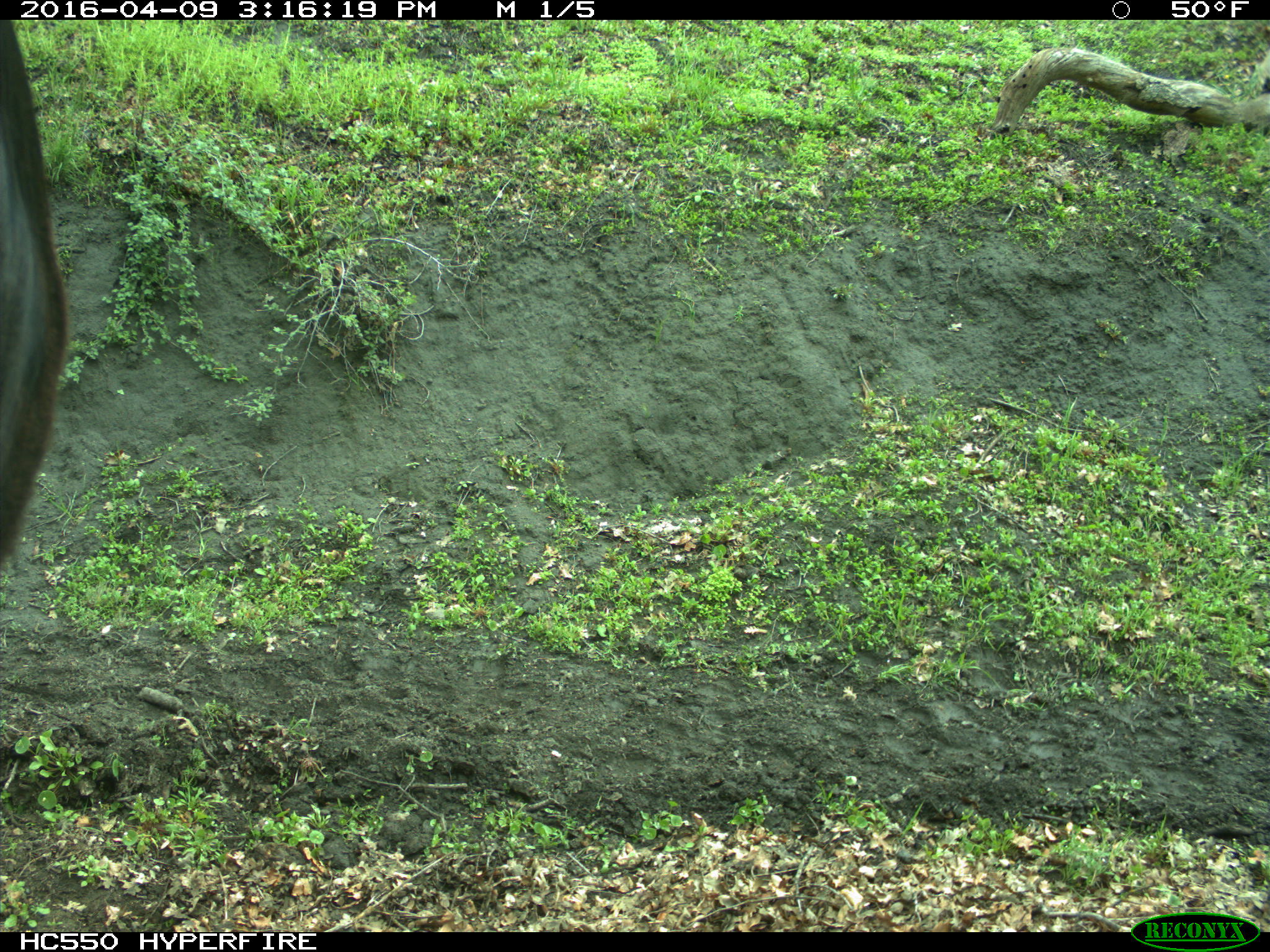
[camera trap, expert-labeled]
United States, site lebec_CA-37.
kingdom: Animalia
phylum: Chordata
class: Mammalia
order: Artiodactyla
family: Bovidae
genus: Bos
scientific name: Bos taurus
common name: domestic cow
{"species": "Bos taurus (domestic cow)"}